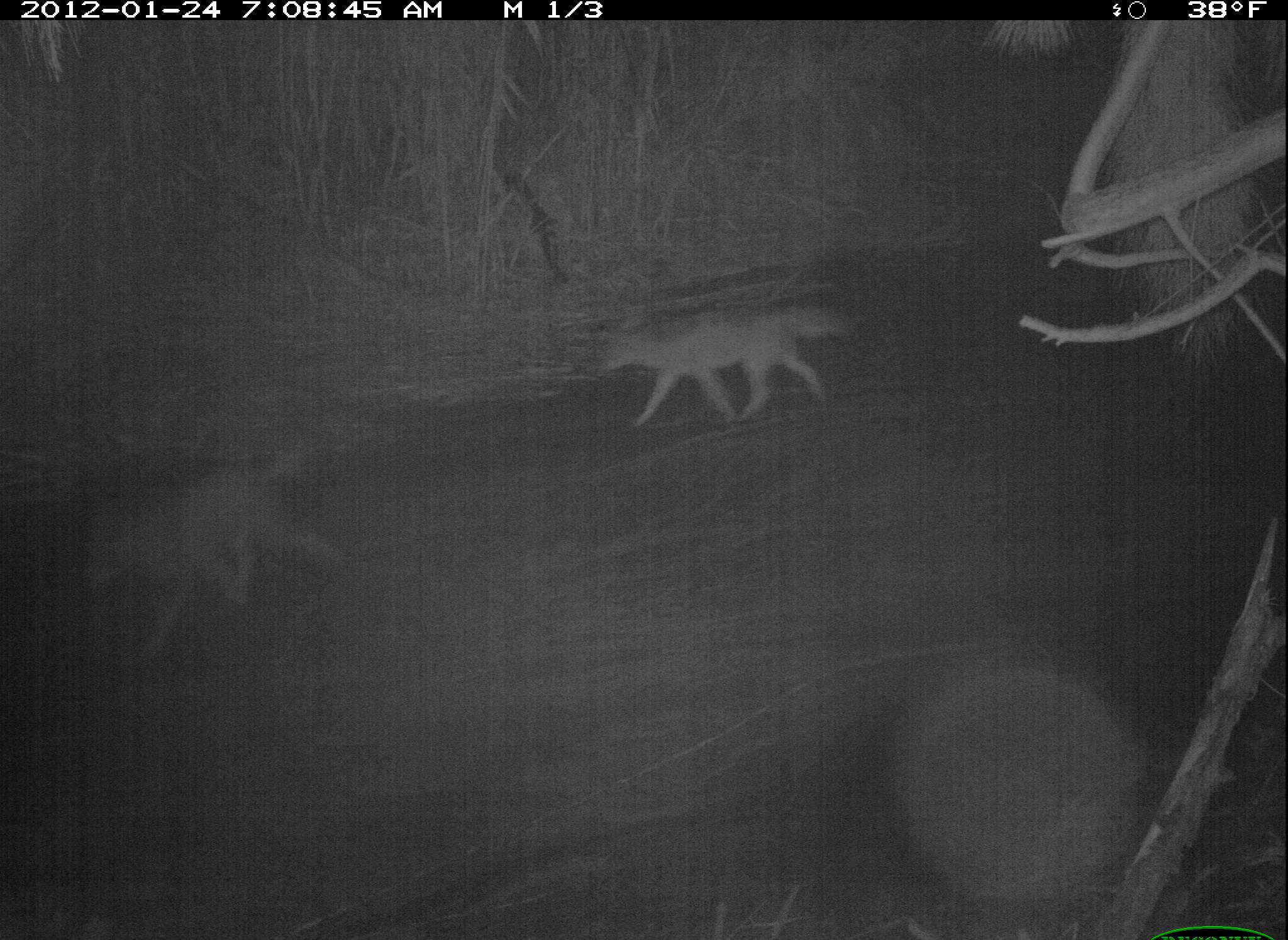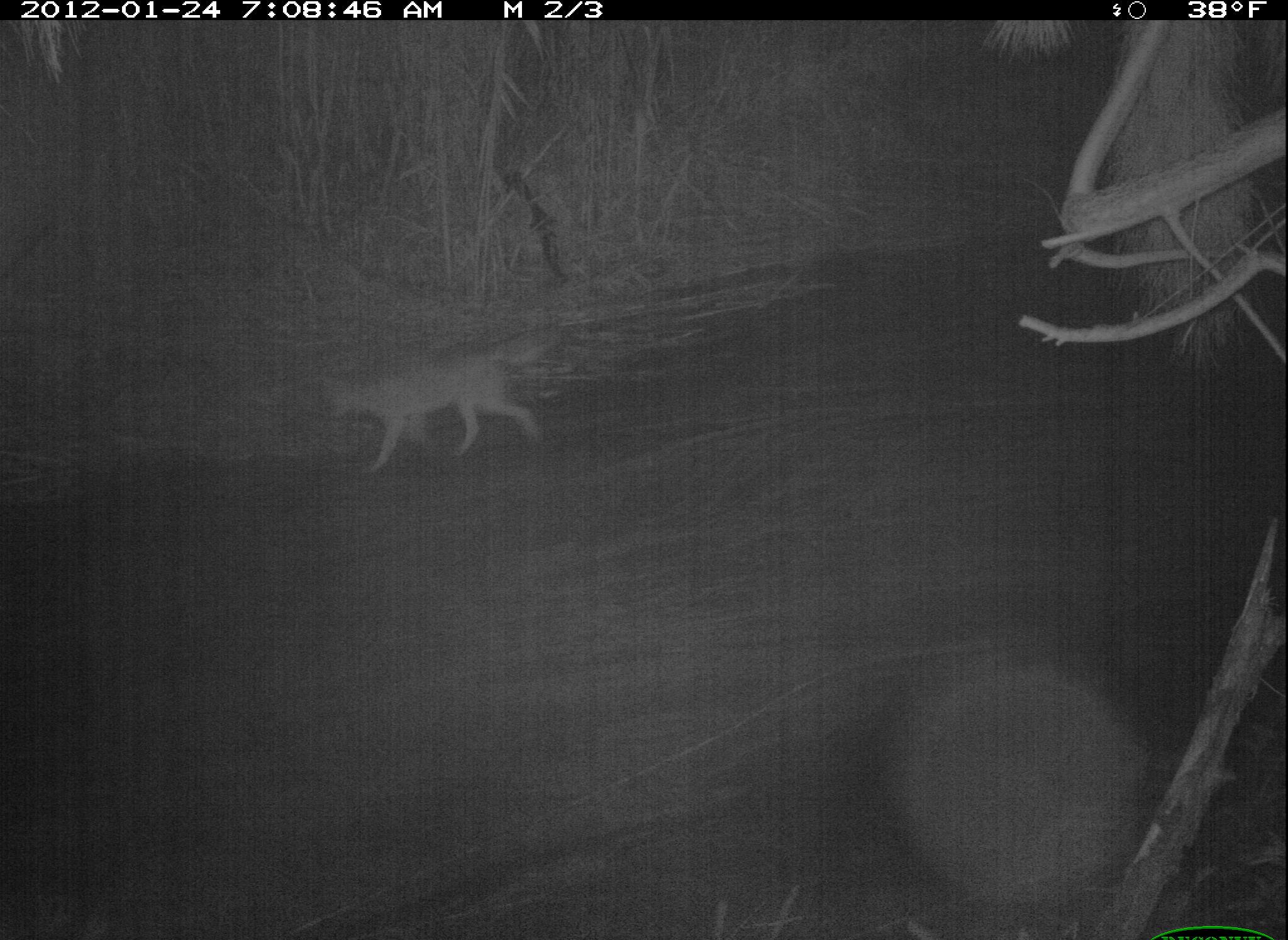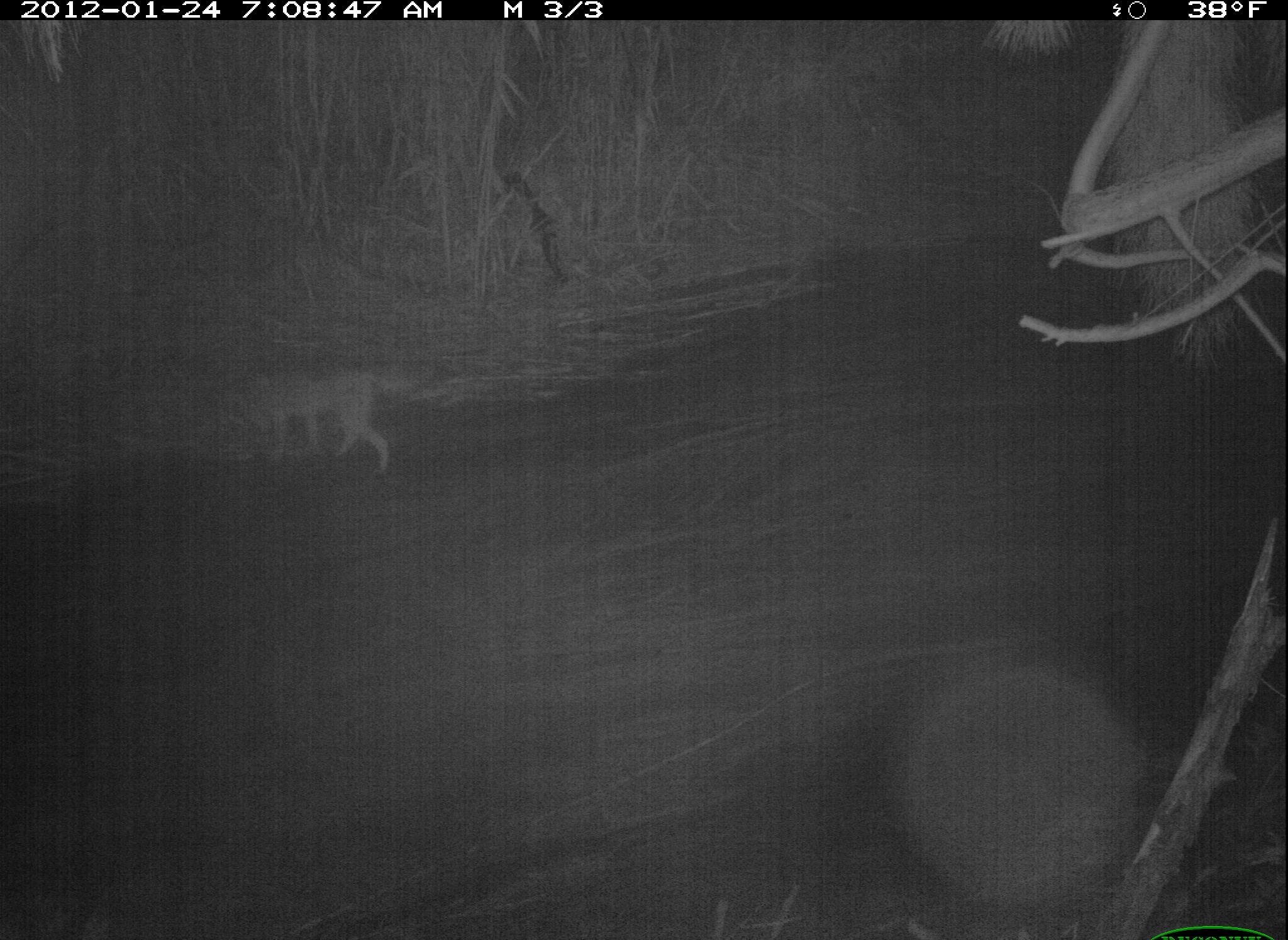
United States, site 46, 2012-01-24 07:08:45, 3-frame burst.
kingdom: Animalia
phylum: Chordata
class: Mammalia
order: Carnivora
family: Canidae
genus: Canis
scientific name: Canis latrans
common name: coyote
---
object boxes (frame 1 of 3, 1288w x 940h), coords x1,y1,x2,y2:
coyote: 69,435,345,672; 592,293,858,443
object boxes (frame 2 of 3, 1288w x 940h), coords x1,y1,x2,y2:
coyote: 325,325,580,477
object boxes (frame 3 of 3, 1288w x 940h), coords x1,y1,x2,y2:
coyote: 203,322,435,503